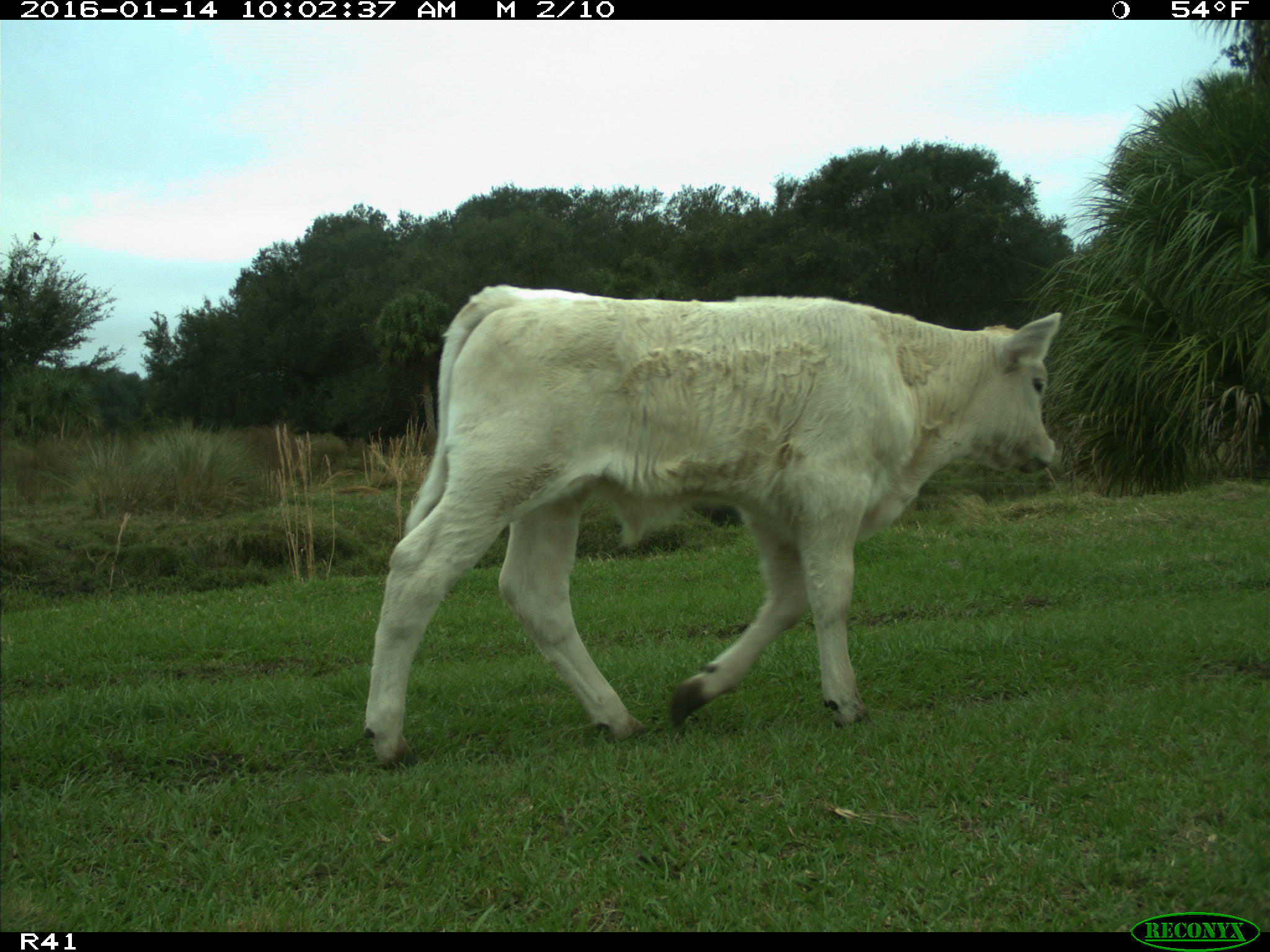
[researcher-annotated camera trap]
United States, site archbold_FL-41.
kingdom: Animalia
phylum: Chordata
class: Mammalia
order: Artiodactyla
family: Bovidae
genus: Bos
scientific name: Bos taurus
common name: domestic cow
Bos taurus (domestic cow).